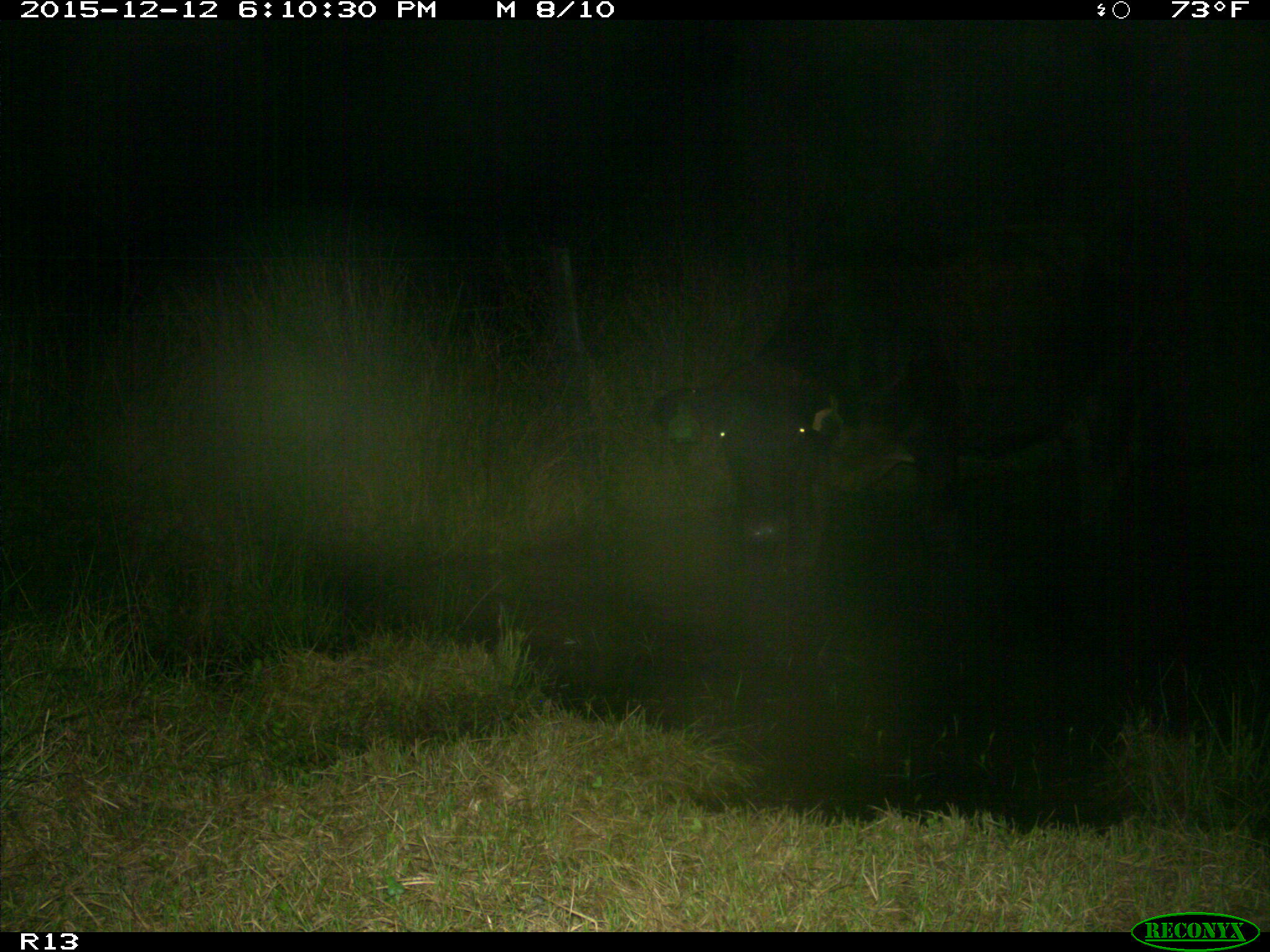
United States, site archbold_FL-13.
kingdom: Animalia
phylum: Chordata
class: Mammalia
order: Artiodactyla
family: Bovidae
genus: Bos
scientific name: Bos taurus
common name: domestic cow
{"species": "Bos taurus (domestic cow)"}